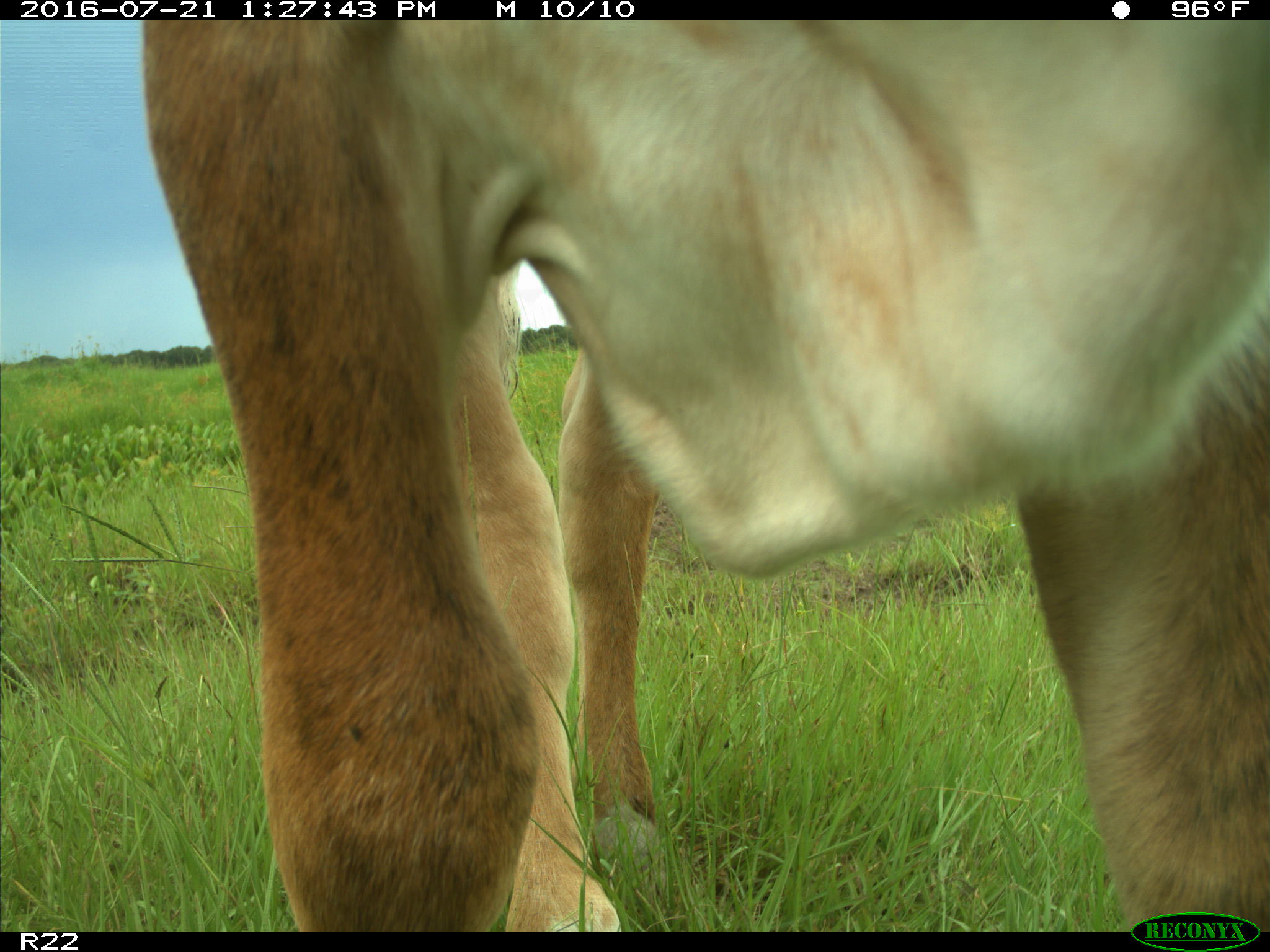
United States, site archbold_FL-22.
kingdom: Animalia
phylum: Chordata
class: Mammalia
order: Artiodactyla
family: Bovidae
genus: Bos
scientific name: Bos taurus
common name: domestic cow